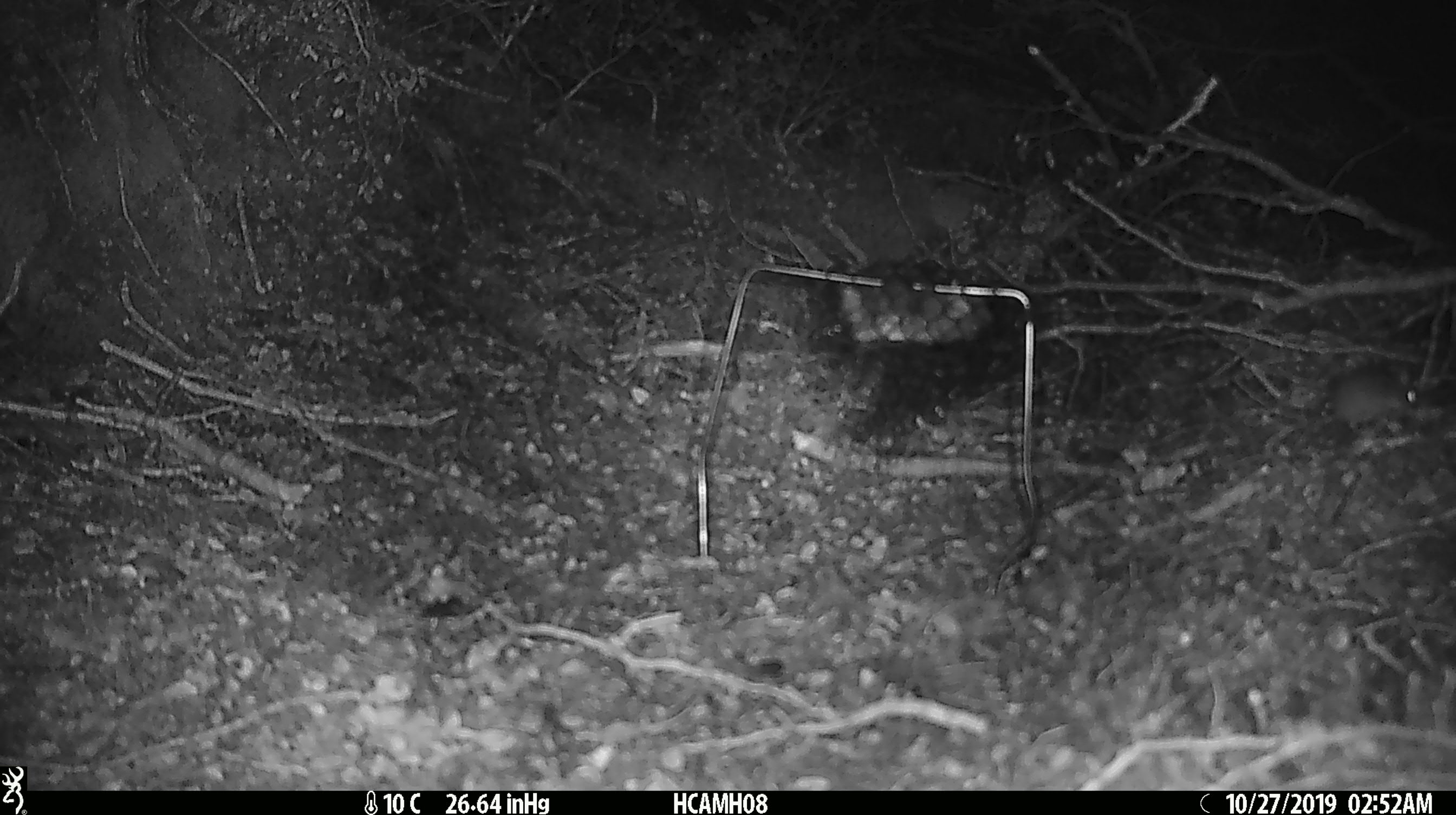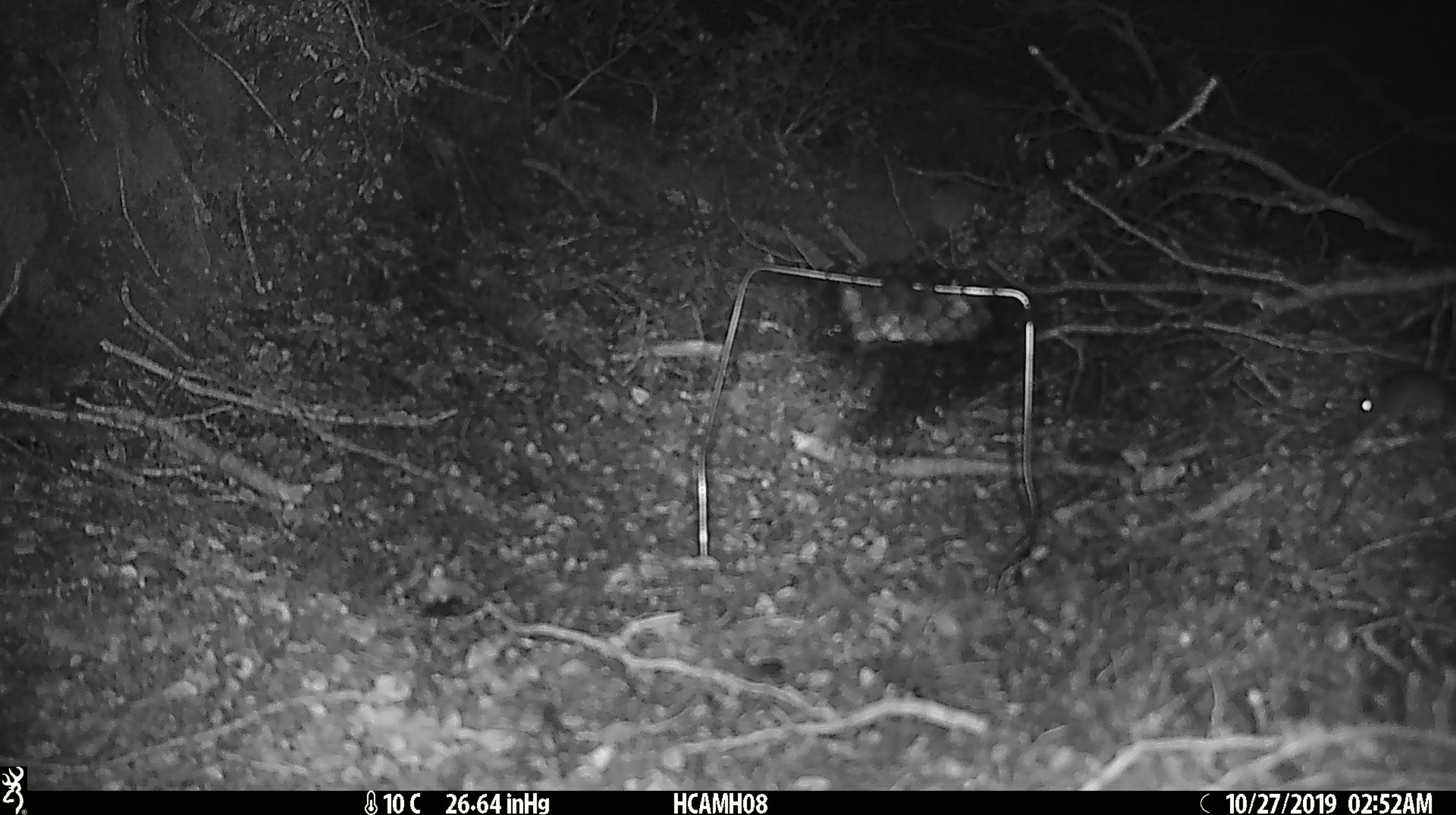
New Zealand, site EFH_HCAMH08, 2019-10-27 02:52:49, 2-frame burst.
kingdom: Animalia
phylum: Chordata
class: Mammalia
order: Rodentia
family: Muridae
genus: Mus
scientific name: Mus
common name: mouse